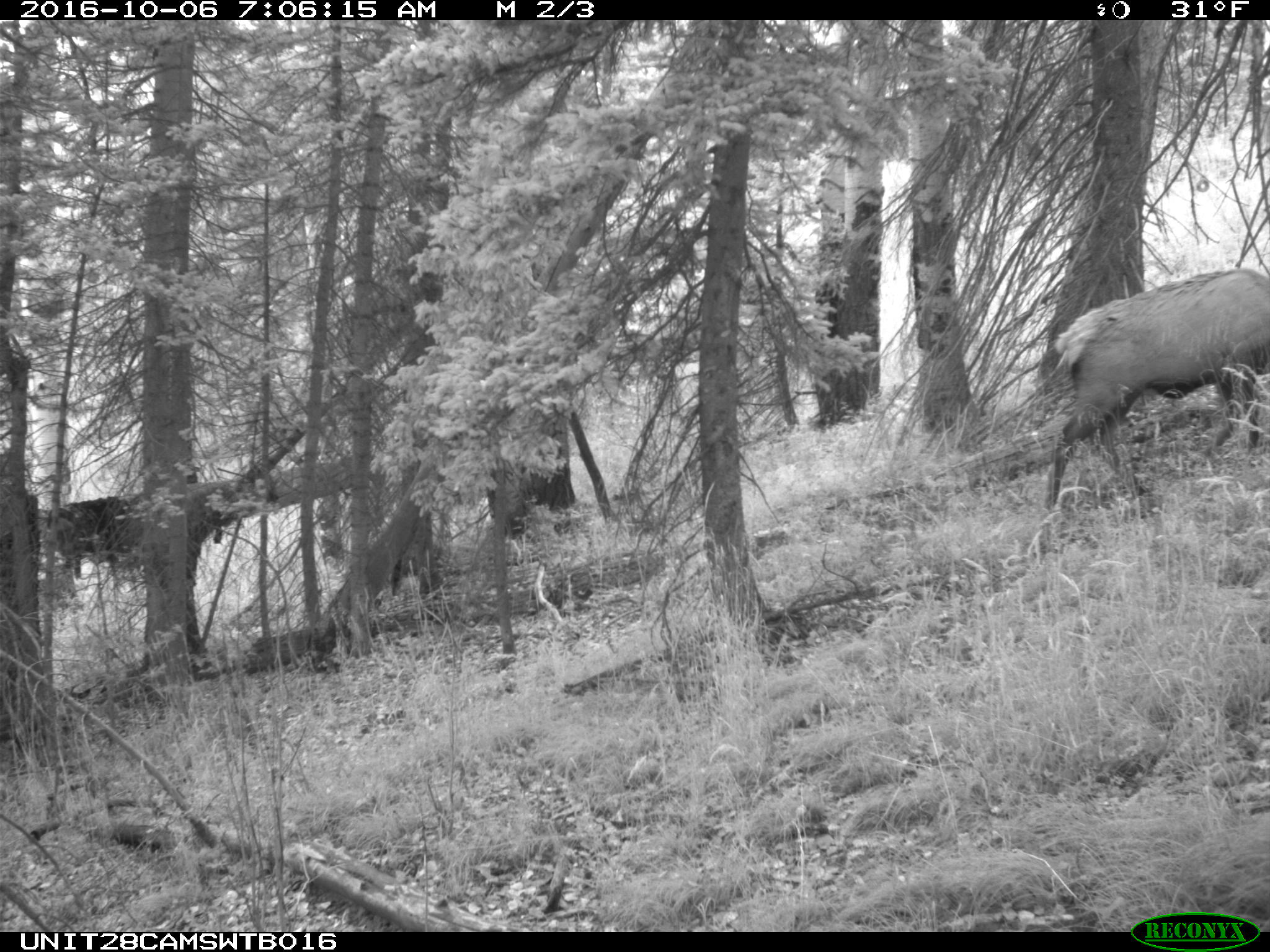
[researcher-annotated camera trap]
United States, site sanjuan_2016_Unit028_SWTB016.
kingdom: Animalia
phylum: Chordata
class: Mammalia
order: Artiodactyla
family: Cervidae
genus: Cervus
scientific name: Cervus elaphus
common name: red deer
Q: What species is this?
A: Cervus elaphus (red deer).